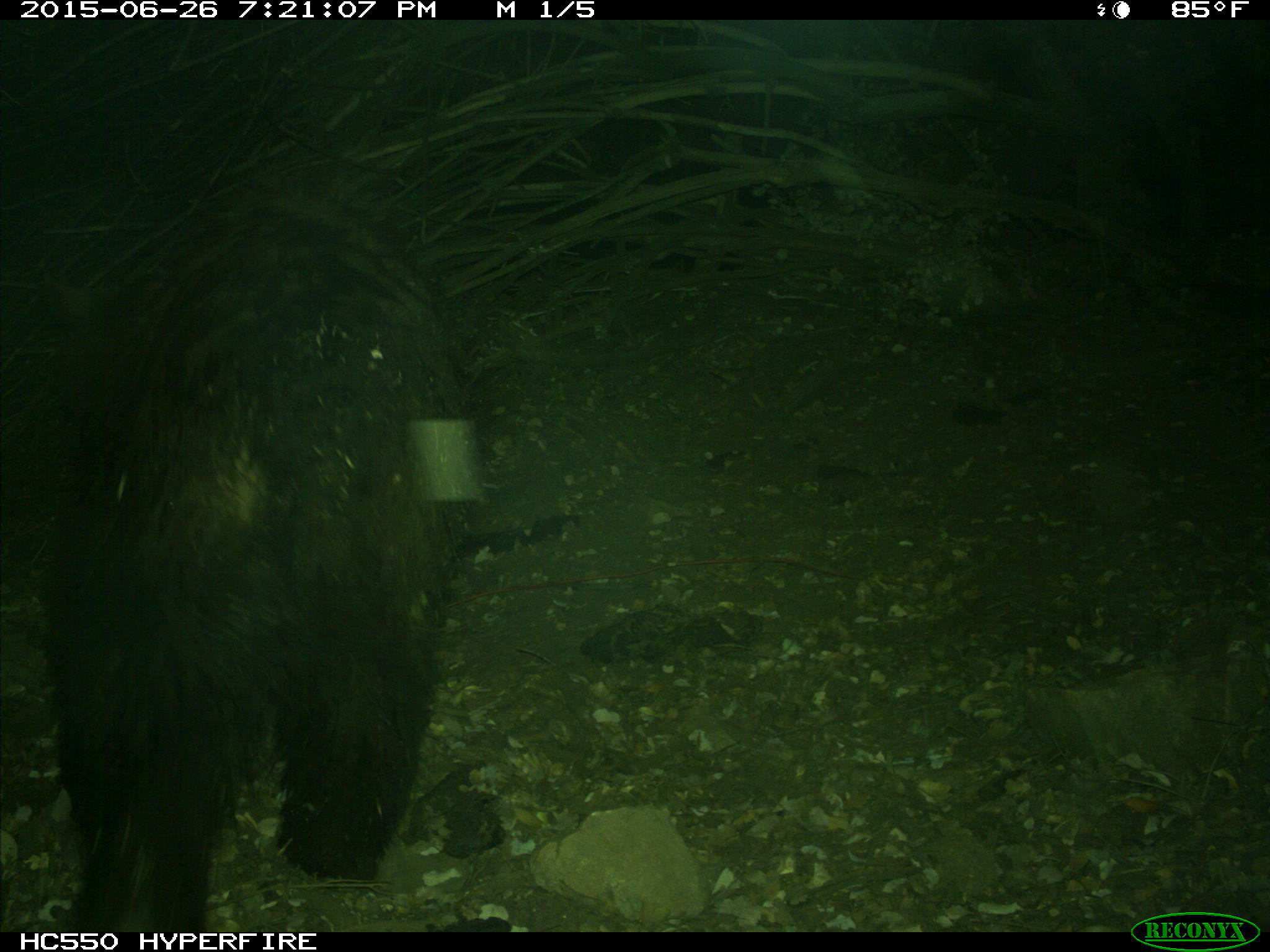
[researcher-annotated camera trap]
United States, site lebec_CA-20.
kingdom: Animalia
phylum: Chordata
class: Mammalia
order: Carnivora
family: Ursidae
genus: Ursus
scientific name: Ursus americanus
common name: american black bear